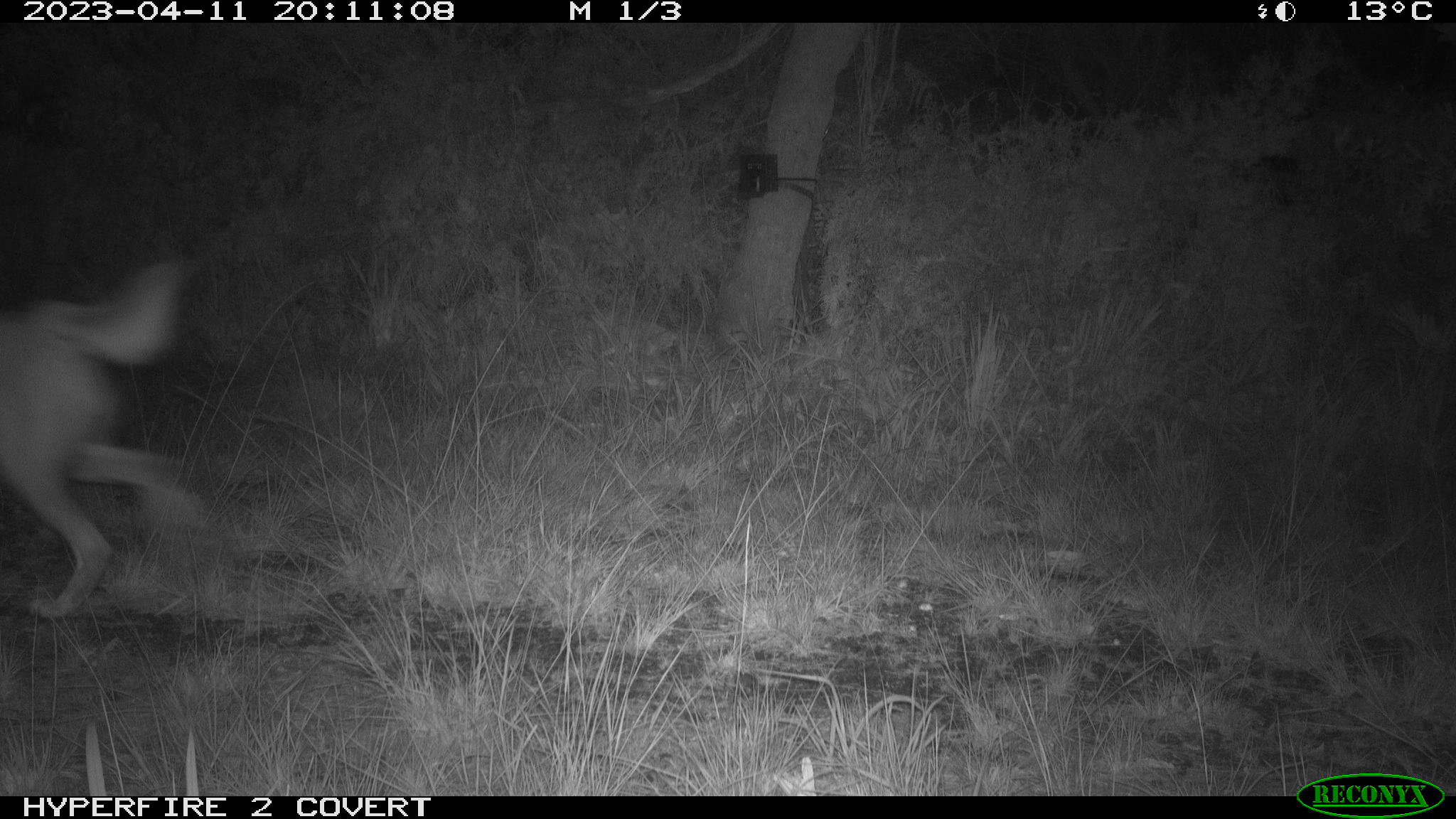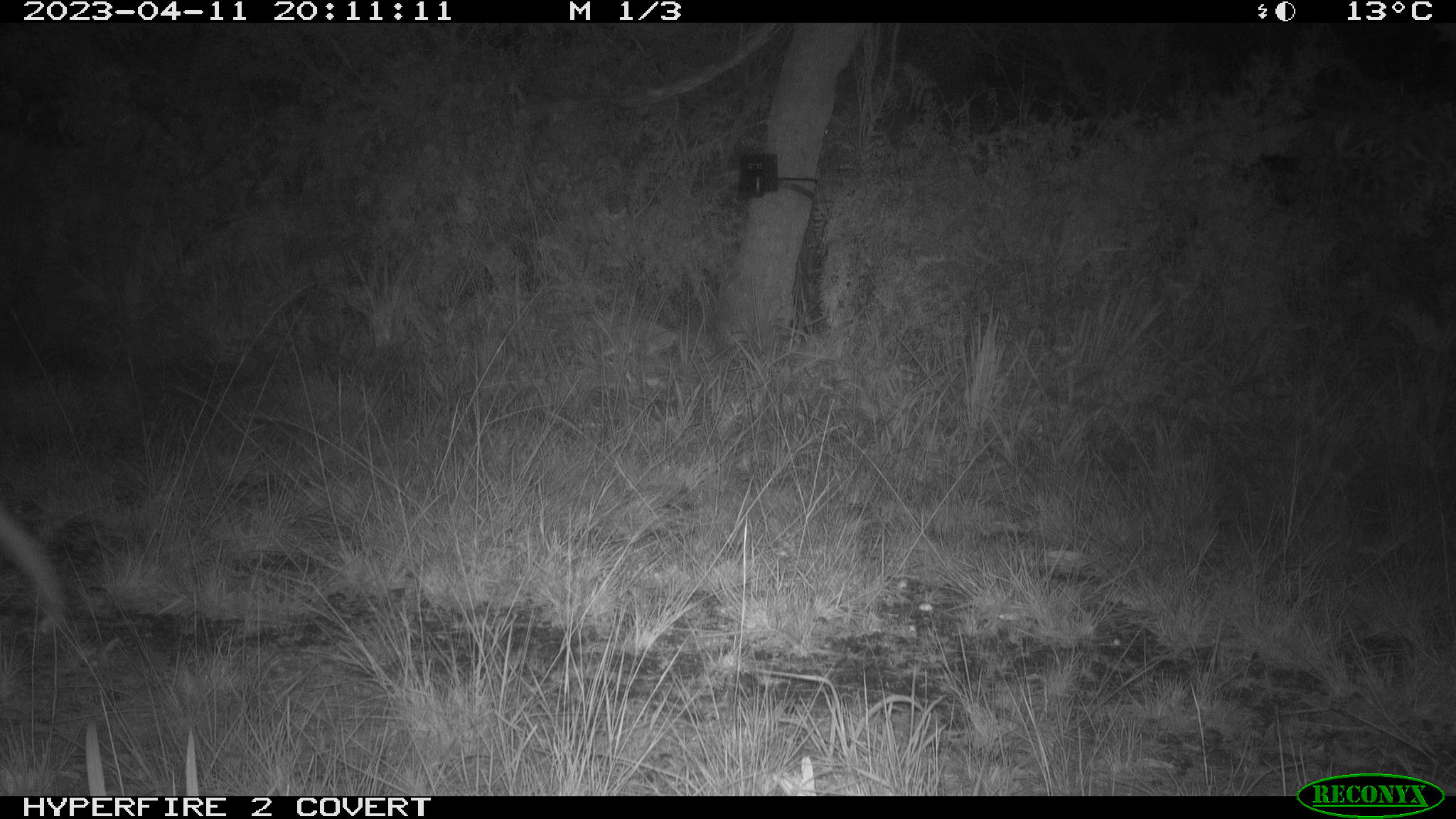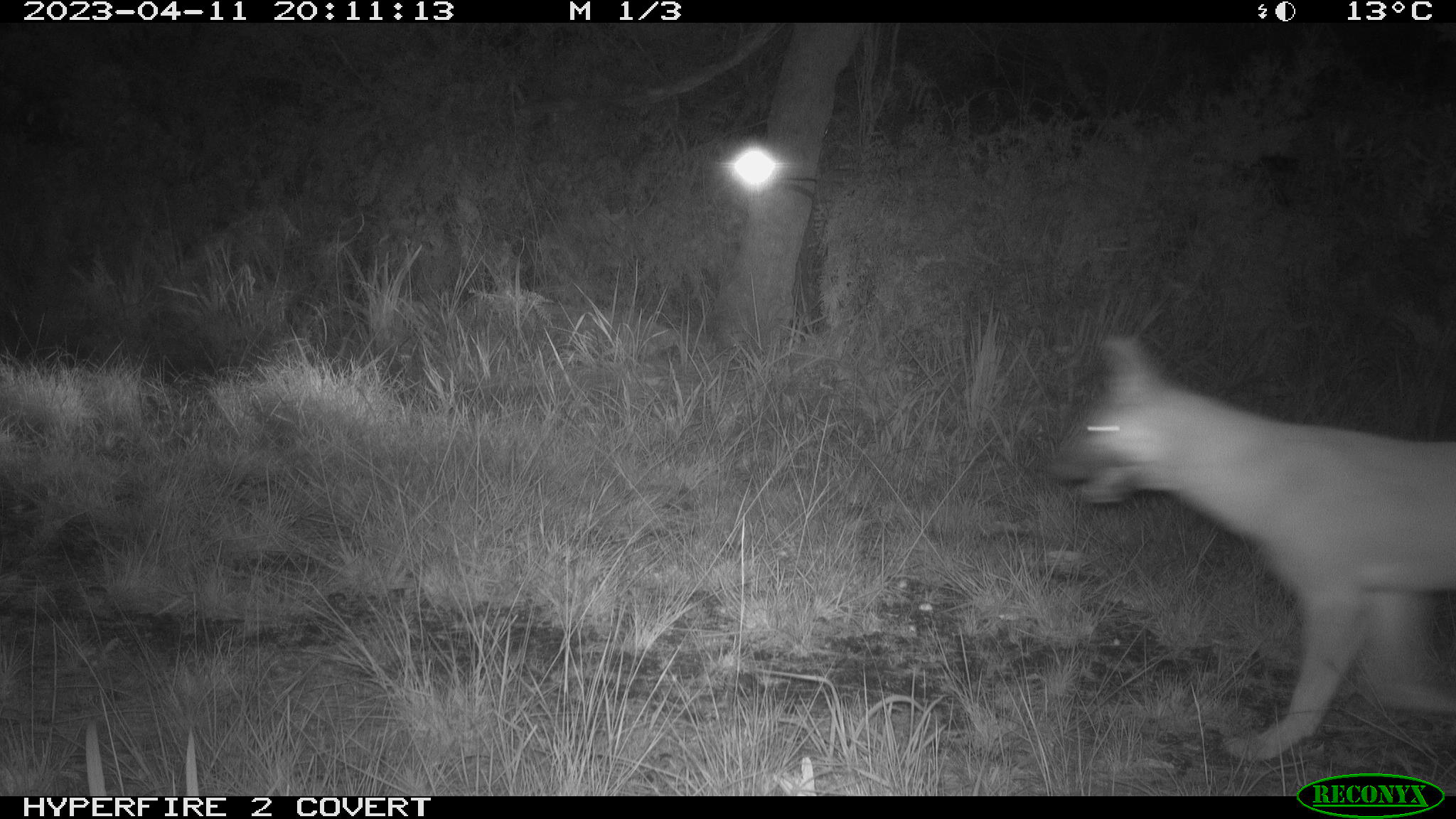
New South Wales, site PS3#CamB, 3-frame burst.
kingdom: Animalia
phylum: Chordata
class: Mammalia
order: Carnivora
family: Canidae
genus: Canis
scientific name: Canis familiaris dingo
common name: dingo